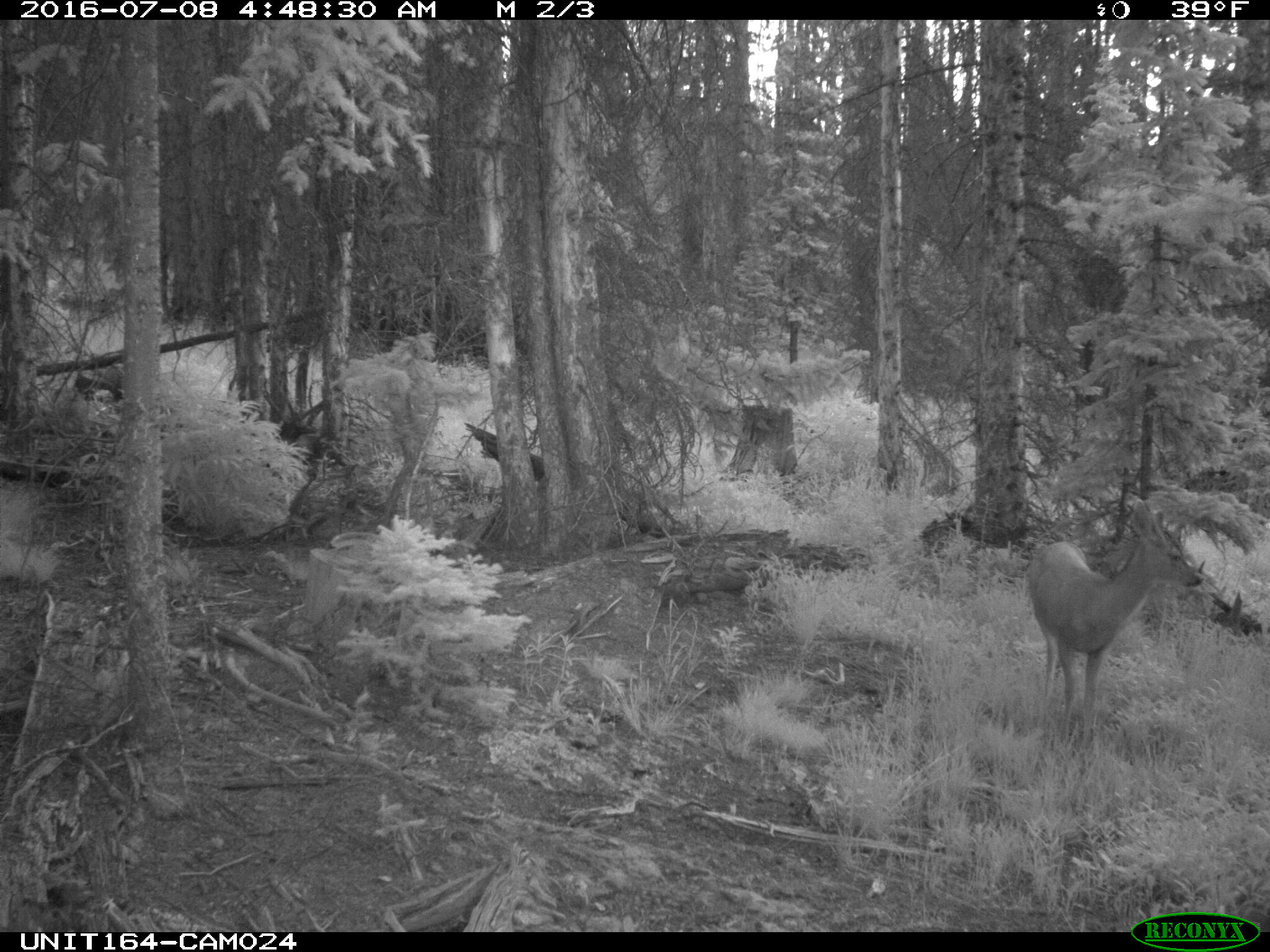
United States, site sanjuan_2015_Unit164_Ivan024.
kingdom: Animalia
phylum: Chordata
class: Mammalia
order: Artiodactyla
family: Cervidae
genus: Odocoileus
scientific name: Odocoileus hemionus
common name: mule deer